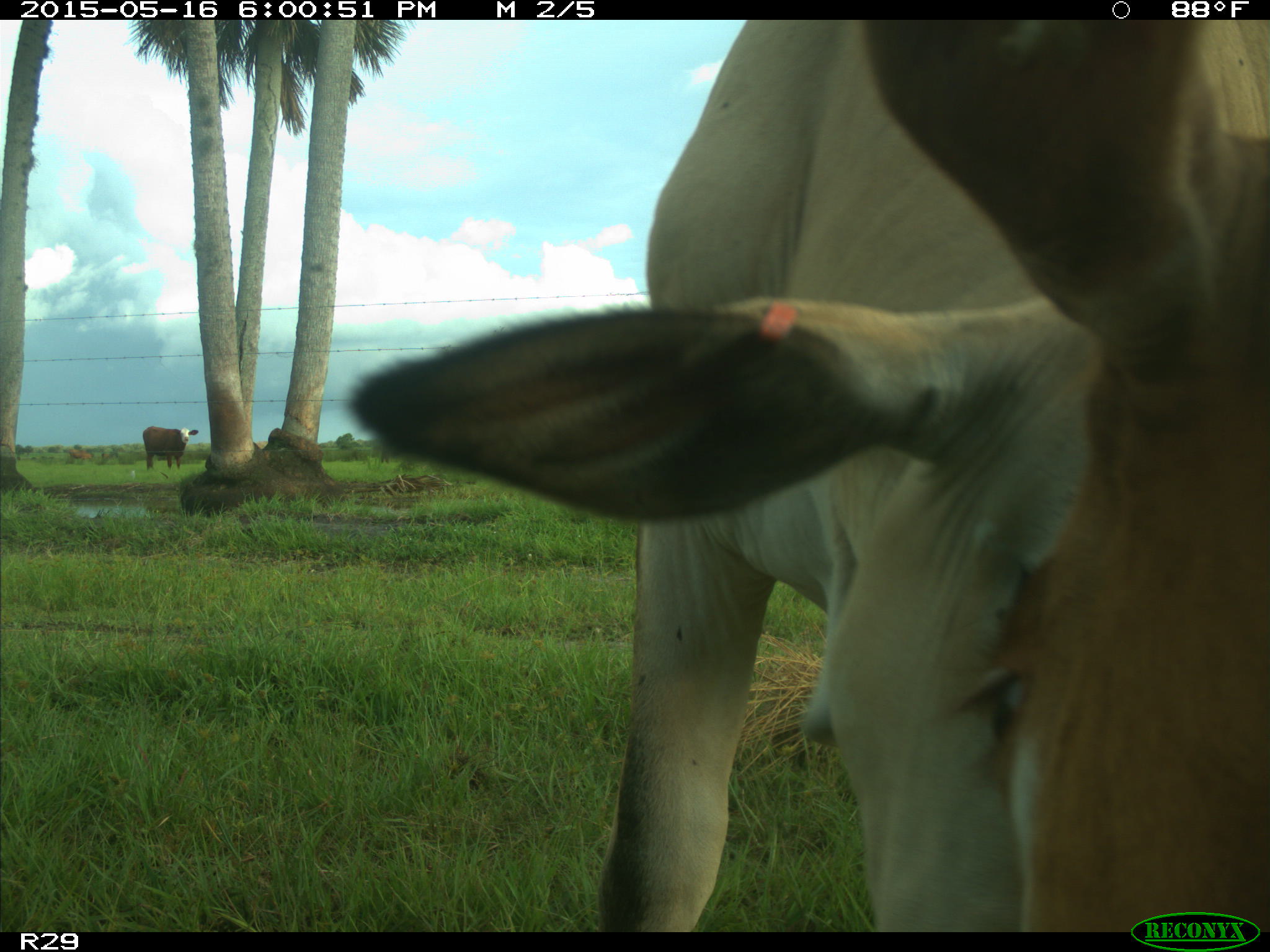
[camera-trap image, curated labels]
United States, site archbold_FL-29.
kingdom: Animalia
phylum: Chordata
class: Mammalia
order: Artiodactyla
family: Bovidae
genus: Bos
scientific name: Bos taurus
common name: domestic cow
Bos taurus (domestic cow).